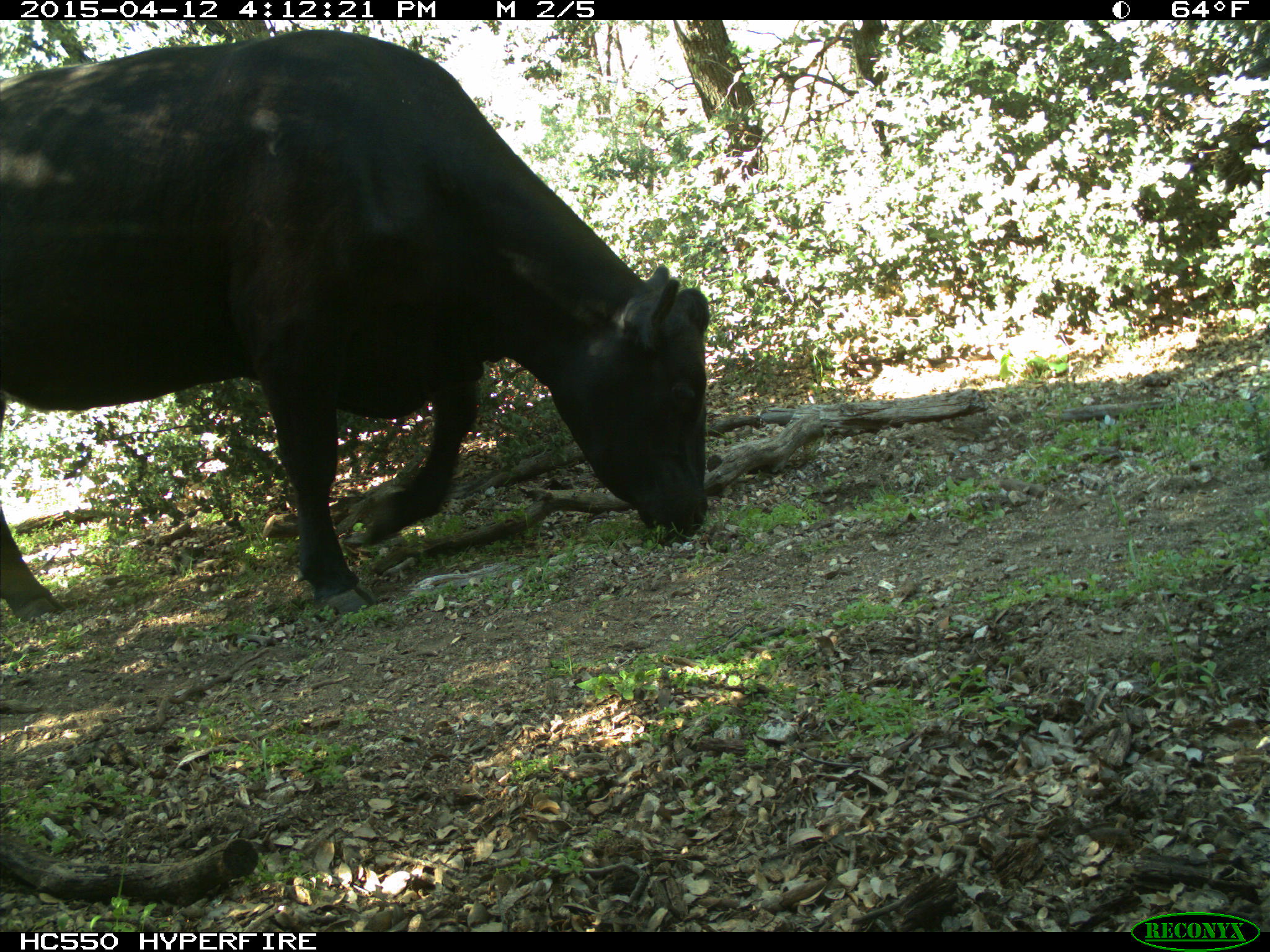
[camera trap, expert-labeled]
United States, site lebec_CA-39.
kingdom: Animalia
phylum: Chordata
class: Mammalia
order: Artiodactyla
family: Bovidae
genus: Bos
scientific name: Bos taurus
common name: domestic cow